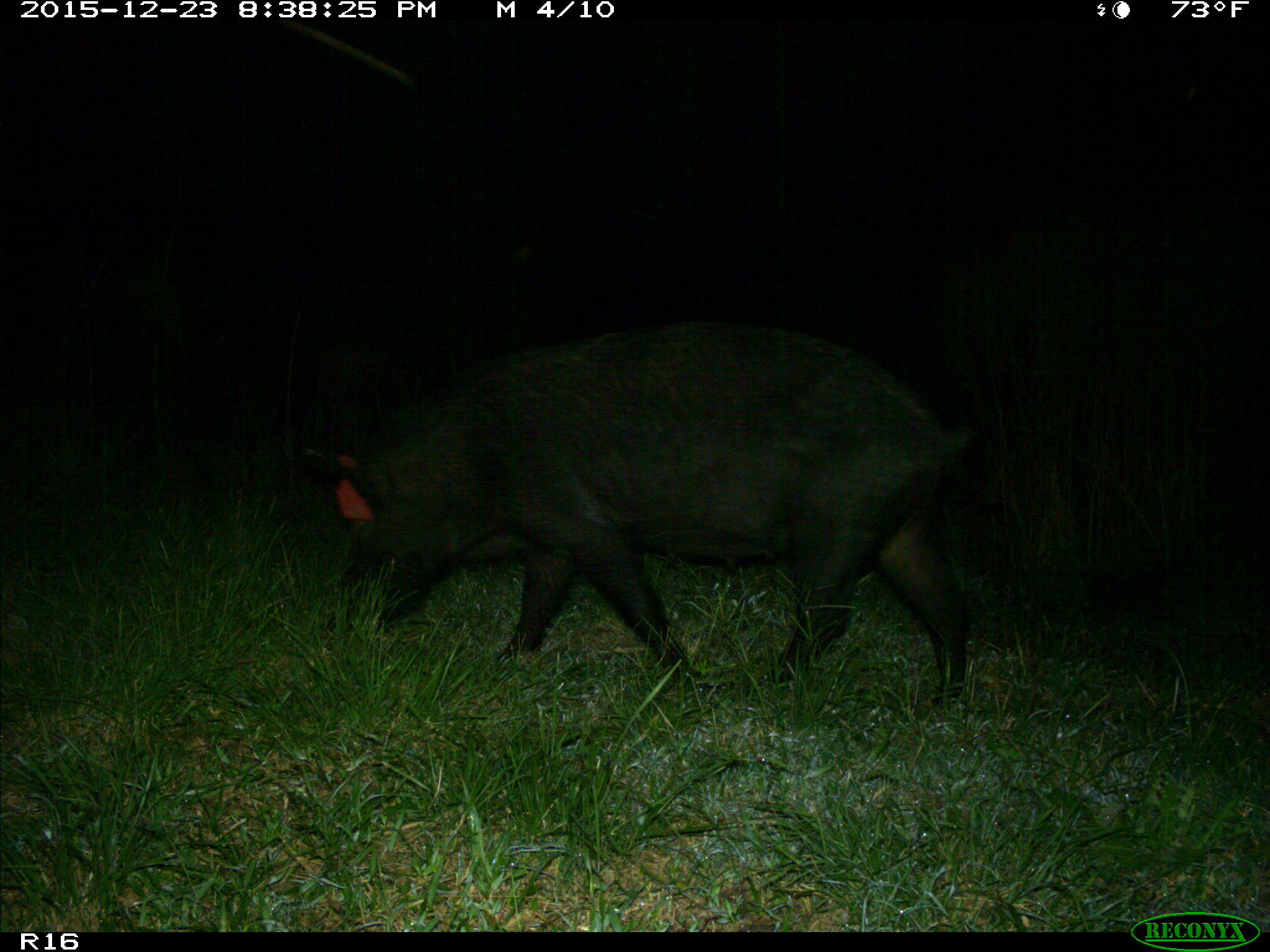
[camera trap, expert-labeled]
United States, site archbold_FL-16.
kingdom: Animalia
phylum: Chordata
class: Mammalia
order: Artiodactyla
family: Suidae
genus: Sus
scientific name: Sus scrofa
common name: wild boar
Sus scrofa (wild boar).